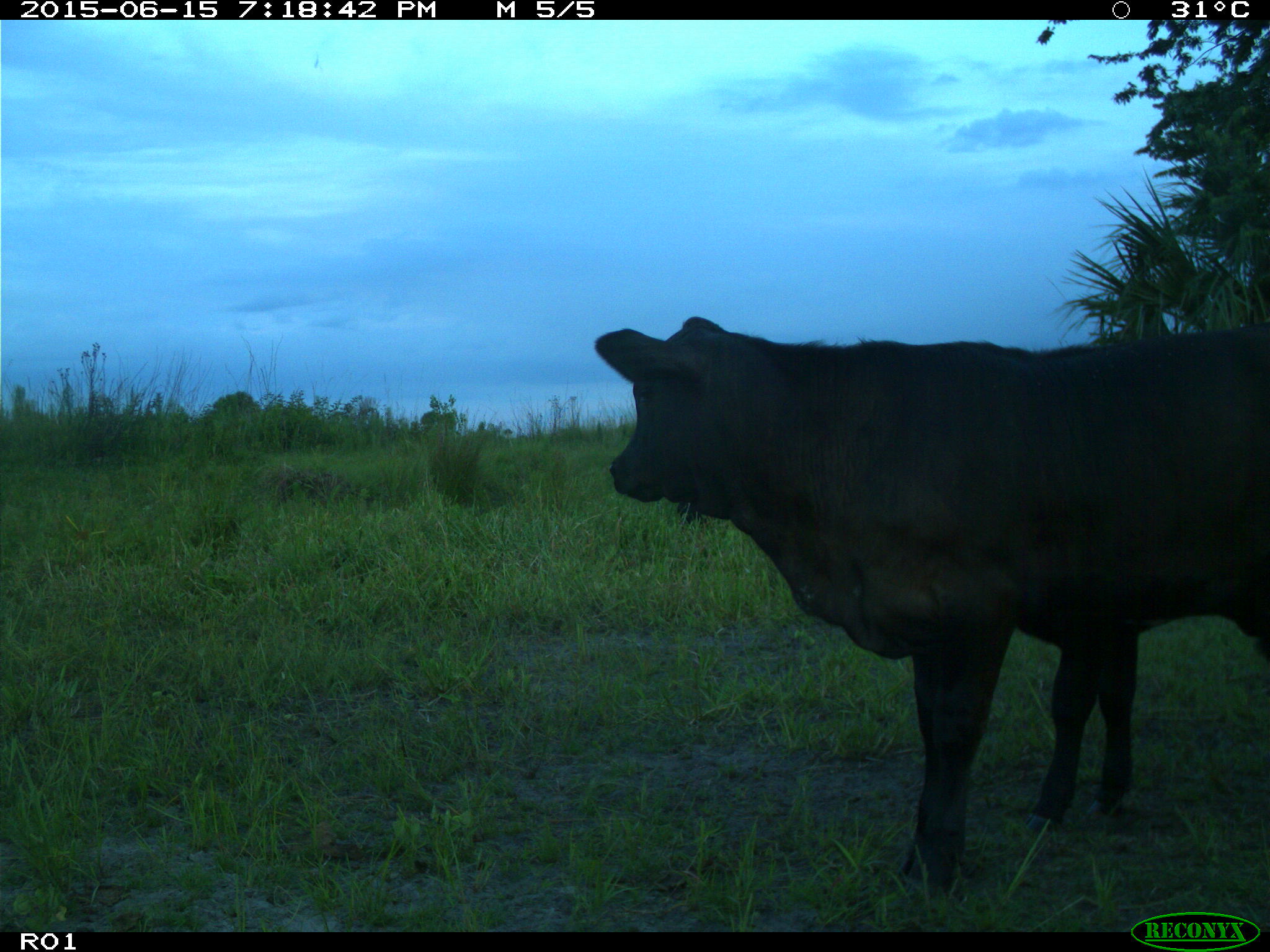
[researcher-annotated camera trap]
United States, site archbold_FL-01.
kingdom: Animalia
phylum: Chordata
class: Mammalia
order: Artiodactyla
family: Bovidae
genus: Bos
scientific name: Bos taurus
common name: domestic cow